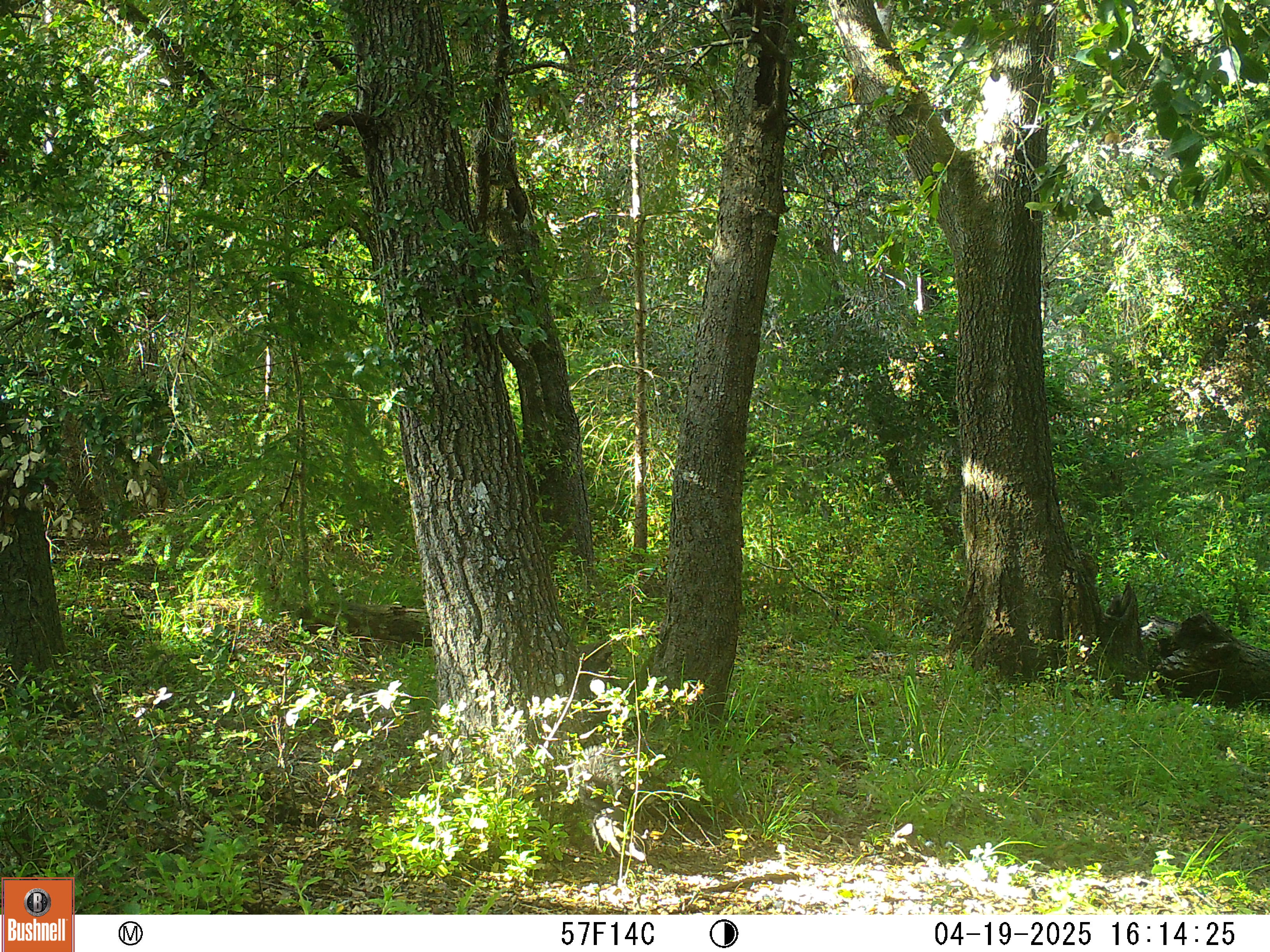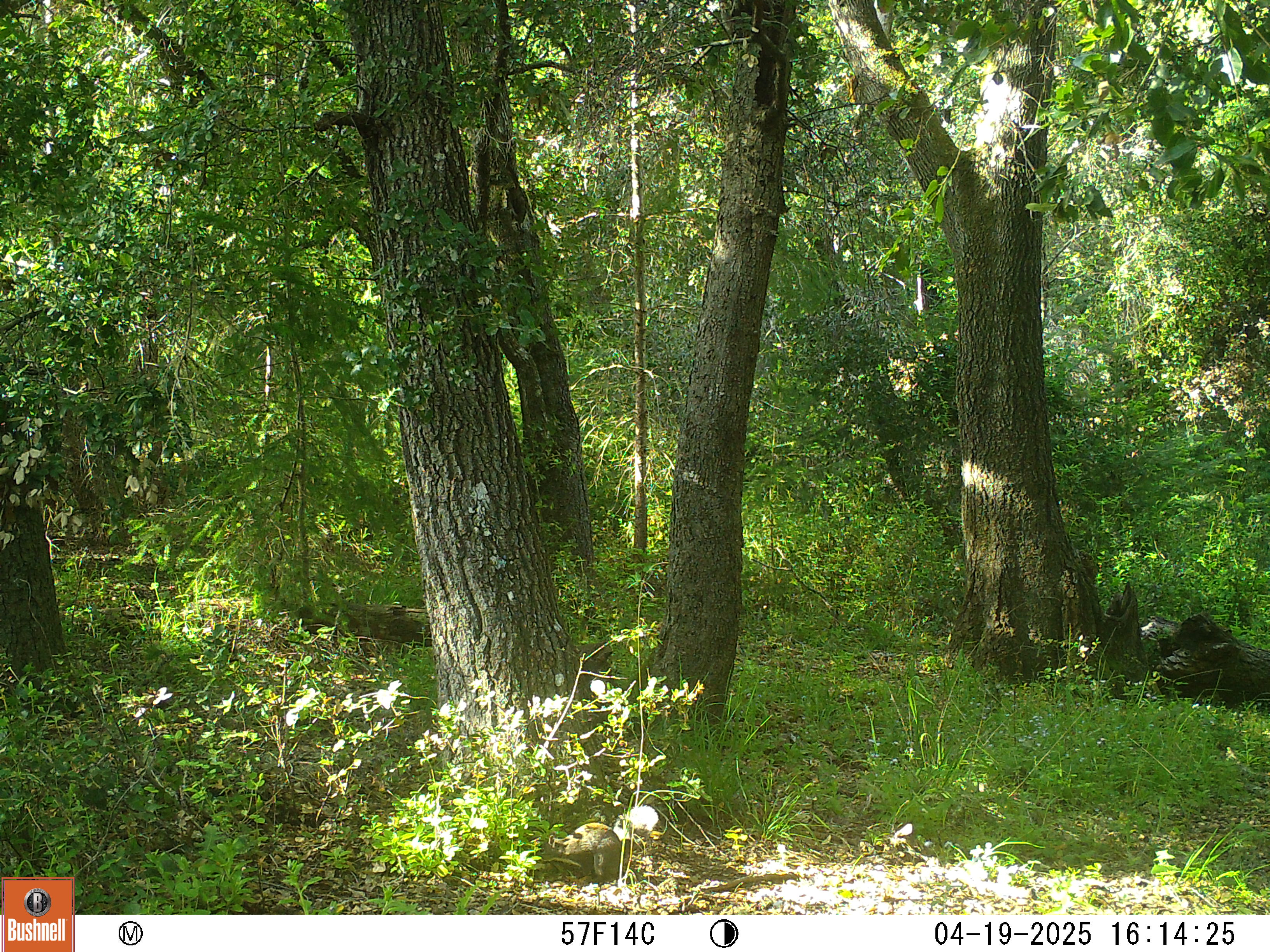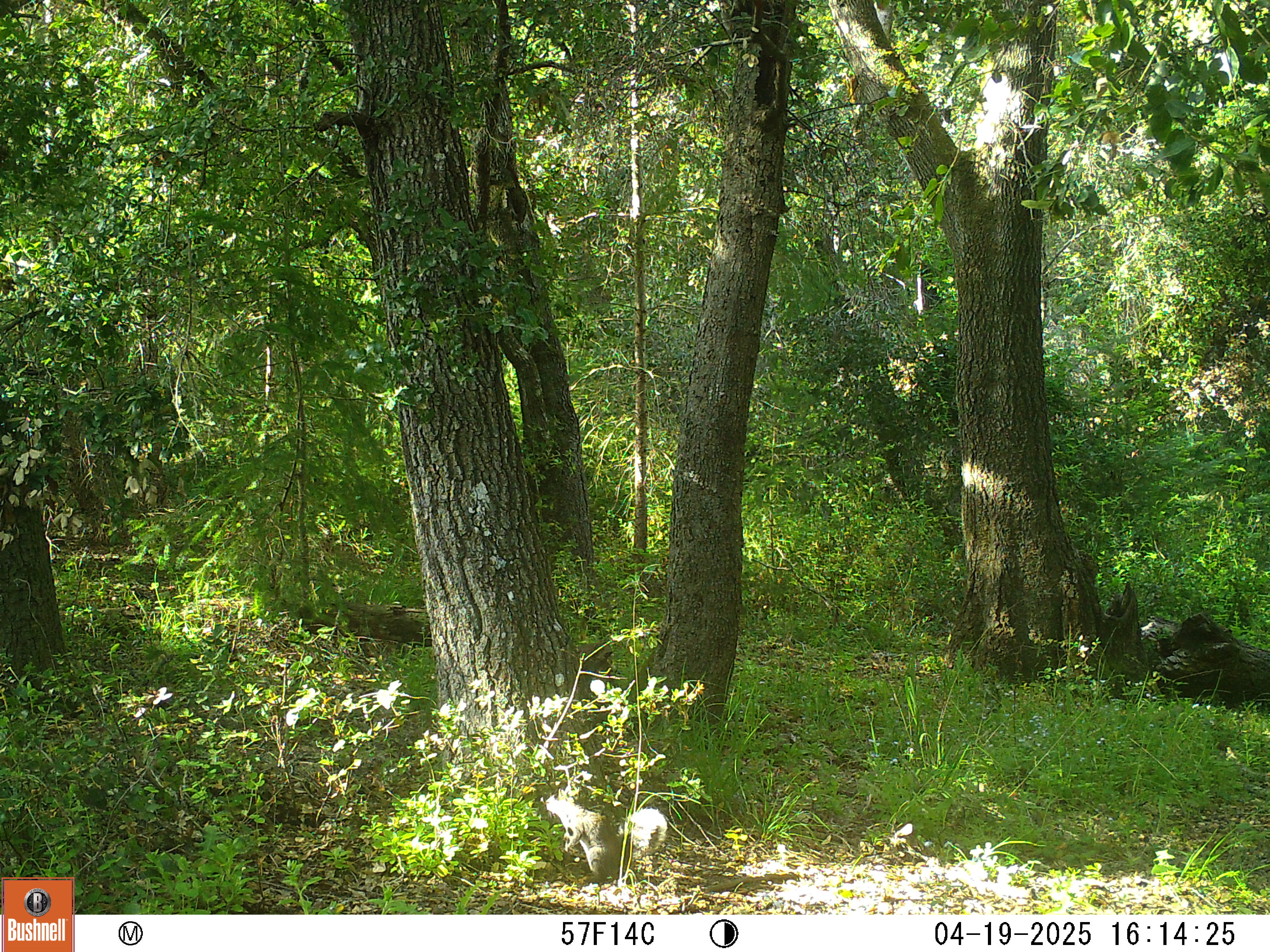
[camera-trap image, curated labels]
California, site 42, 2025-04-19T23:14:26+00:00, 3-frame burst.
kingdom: Animalia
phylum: Chordata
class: Mammalia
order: Rodentia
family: Sciuridae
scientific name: Sciuridae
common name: squirrel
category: unknown squirrel